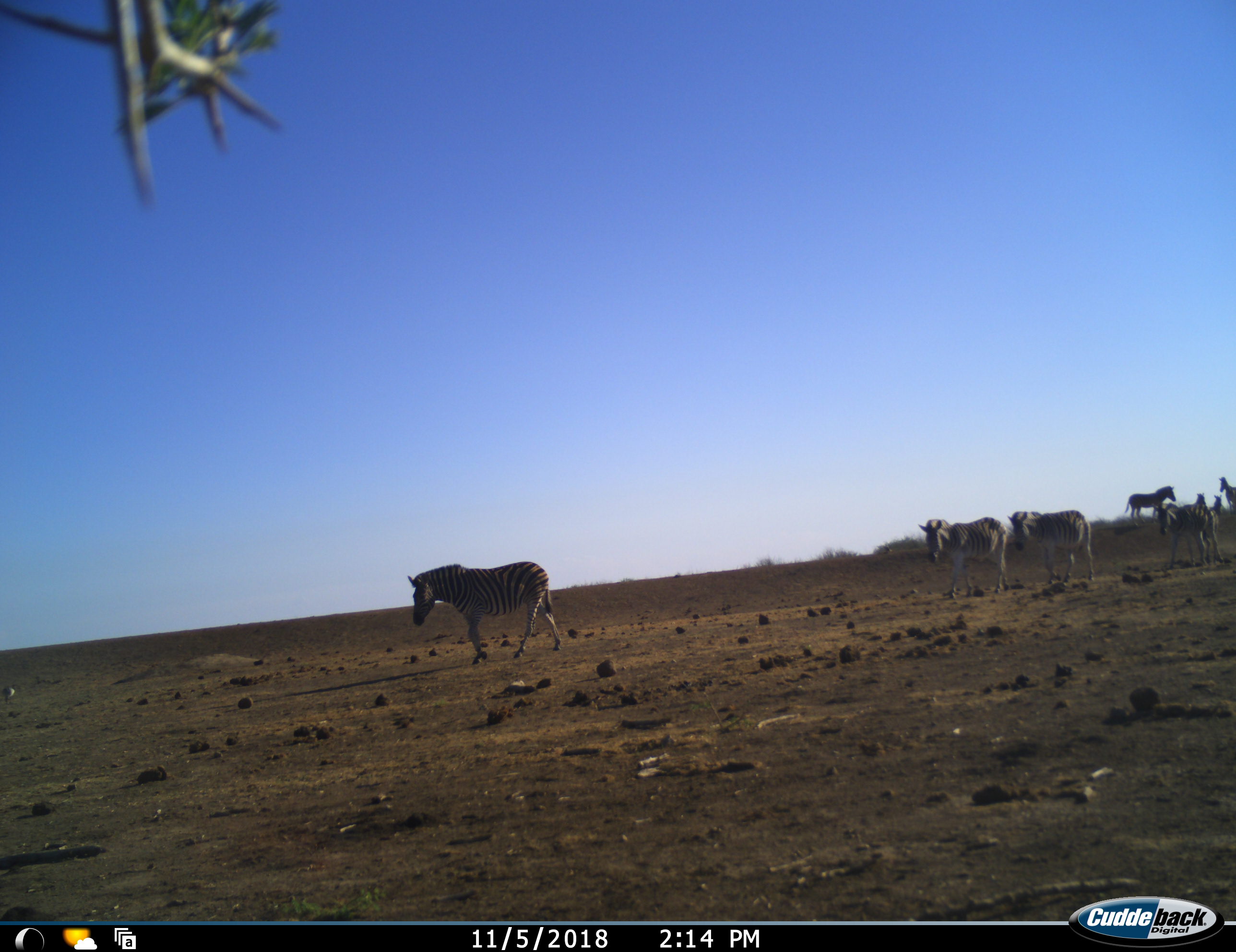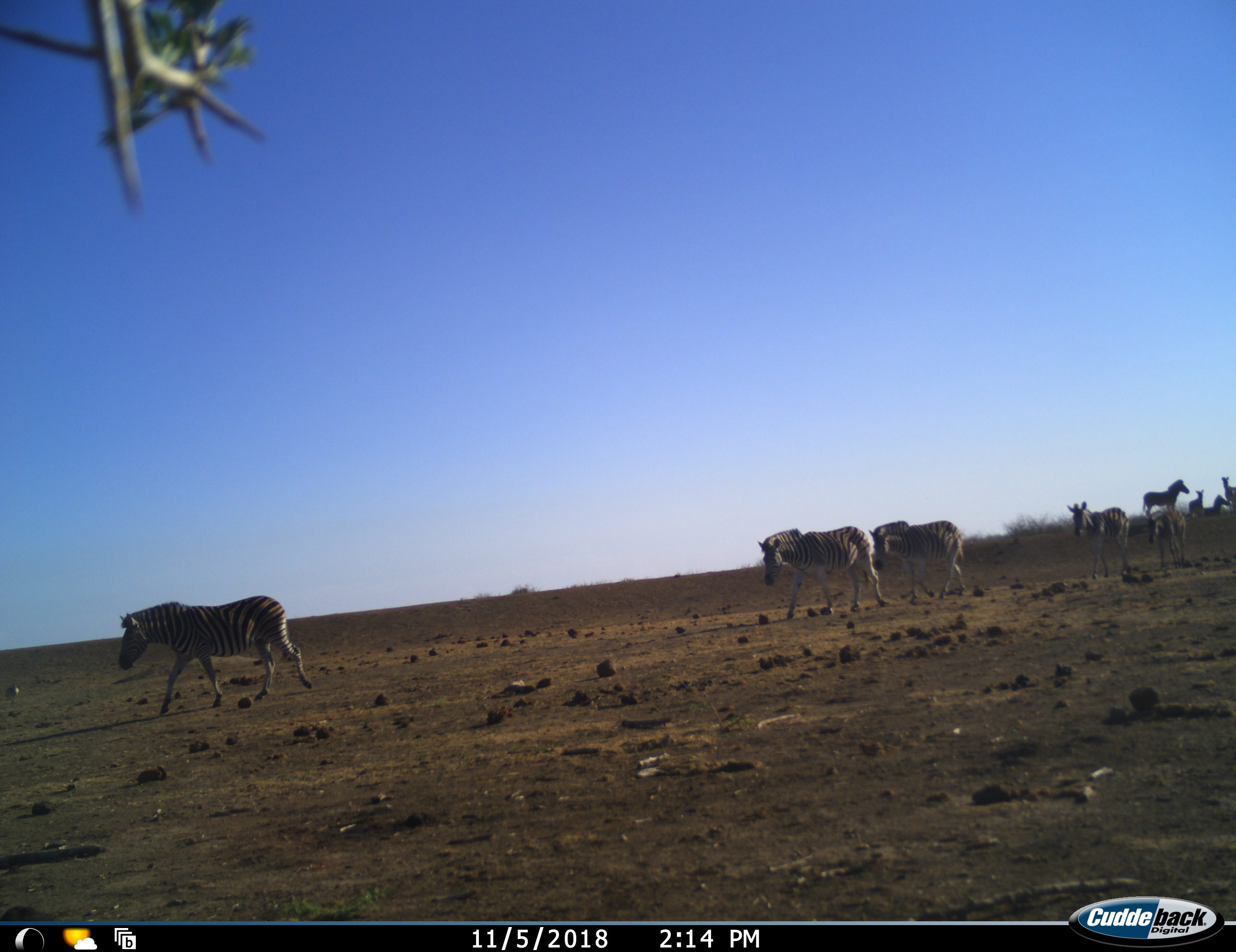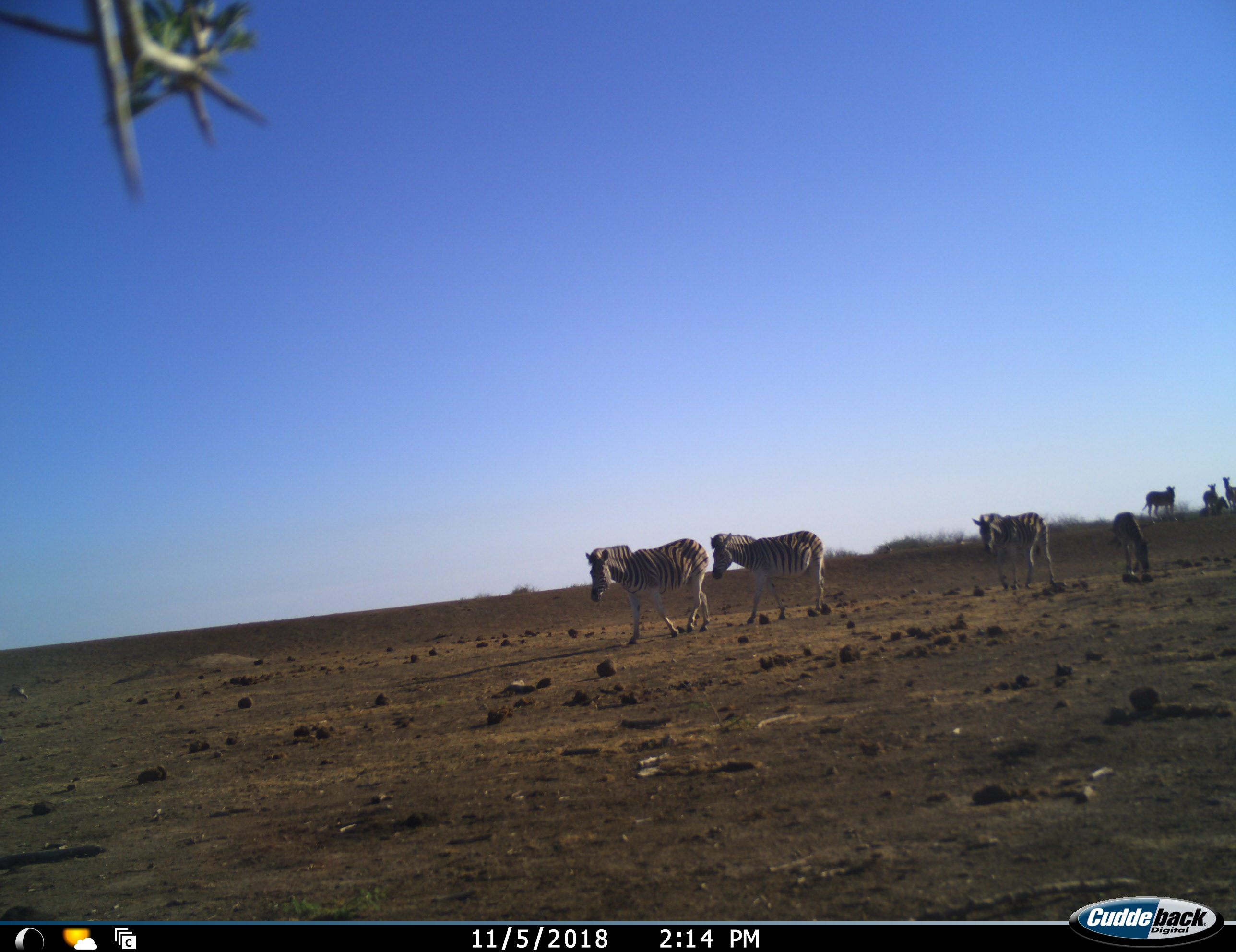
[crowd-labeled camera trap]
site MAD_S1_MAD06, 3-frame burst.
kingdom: Animalia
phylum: Chordata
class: Mammalia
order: Perissodactyla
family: Equidae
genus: Equus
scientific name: Equus quagga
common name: plains zebra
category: zebraplains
Zebraplains (plains zebra) (Equus quagga), count 9. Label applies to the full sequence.